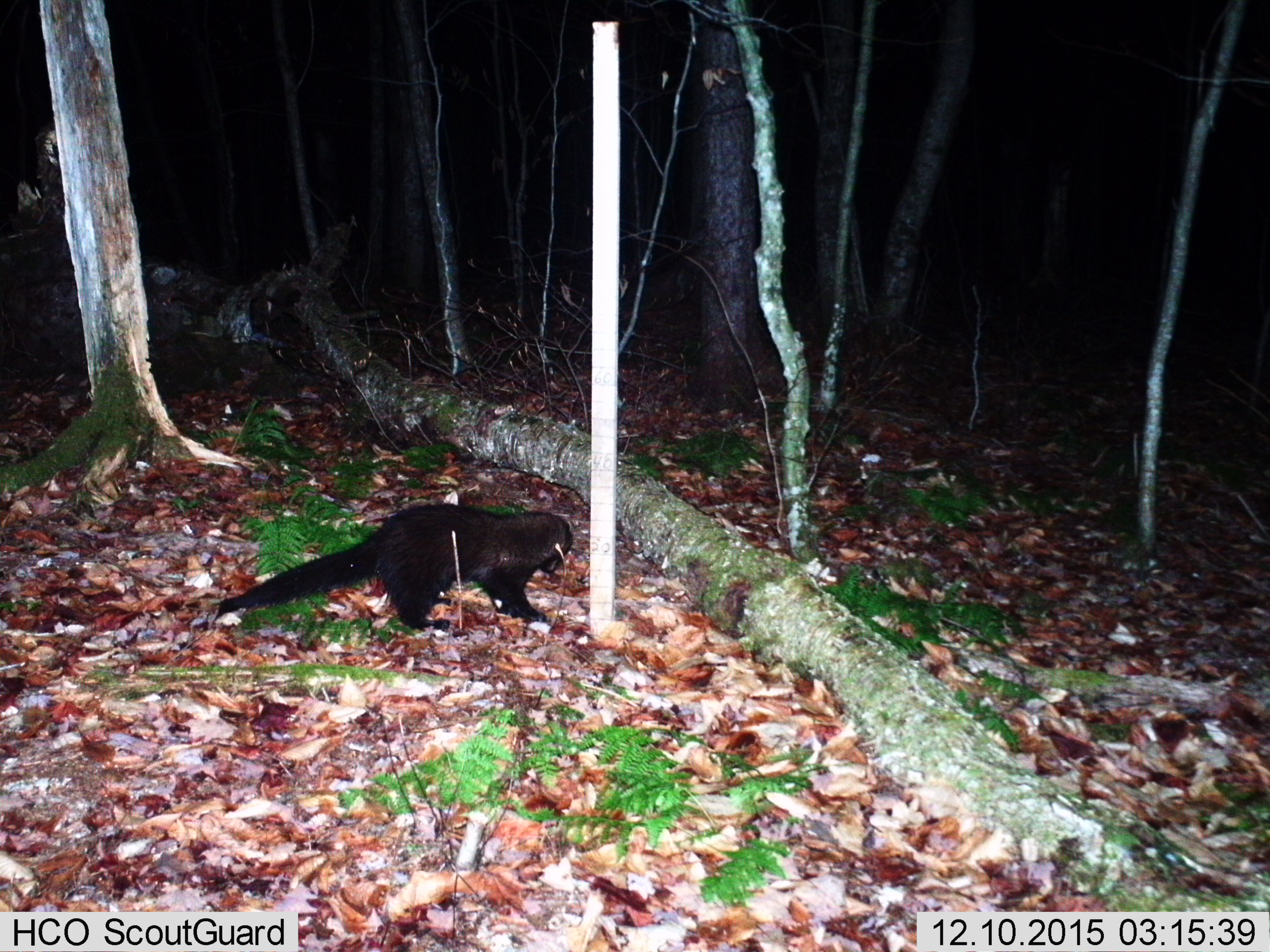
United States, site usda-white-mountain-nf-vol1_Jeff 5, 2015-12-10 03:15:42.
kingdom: Animalia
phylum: Chordata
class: Mammalia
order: Carnivora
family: Mustelidae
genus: Pekania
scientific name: Pekania pennanti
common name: fisher